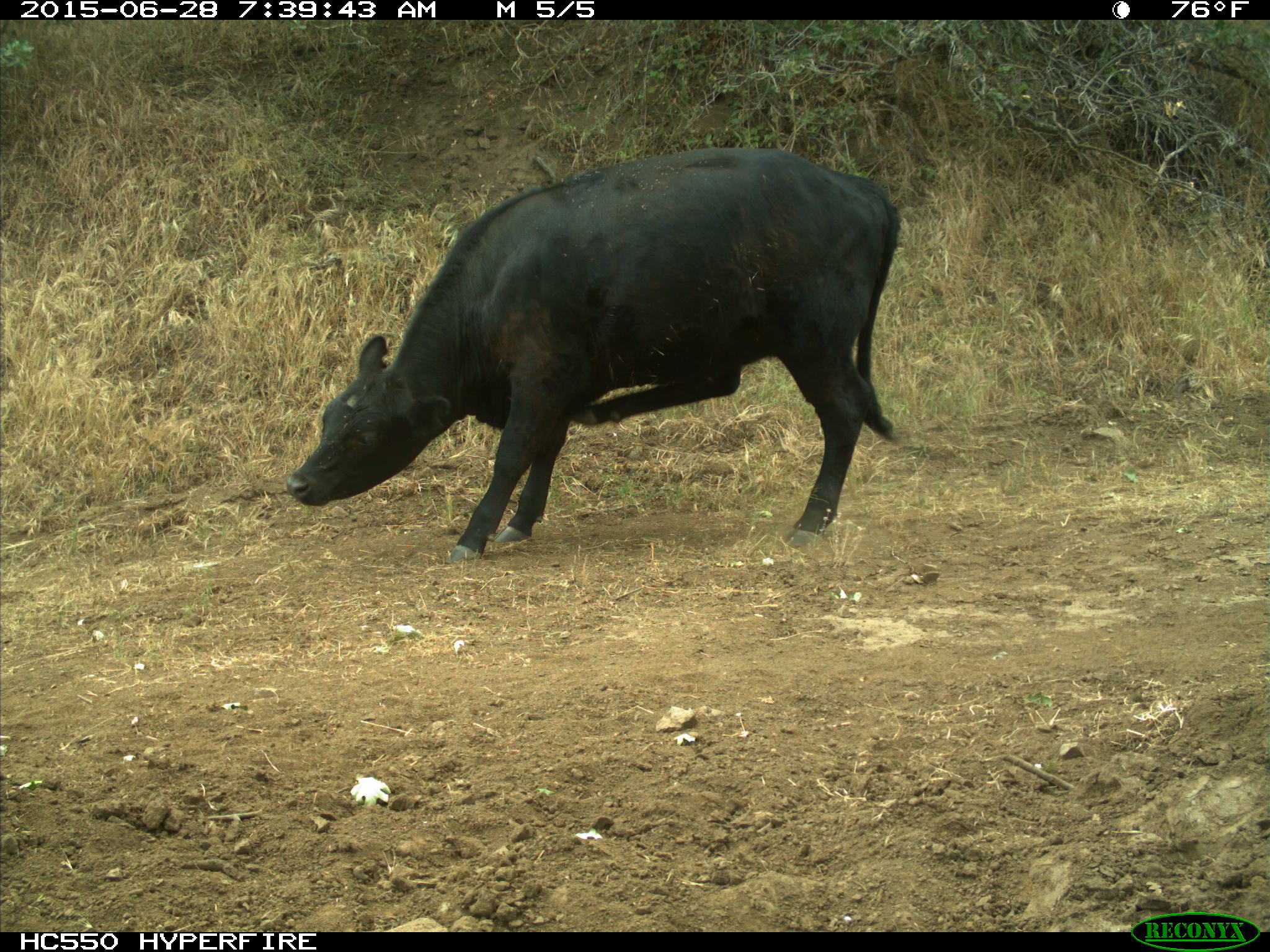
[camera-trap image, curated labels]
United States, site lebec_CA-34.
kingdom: Animalia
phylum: Chordata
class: Mammalia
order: Artiodactyla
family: Bovidae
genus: Bos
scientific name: Bos taurus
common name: domestic cow